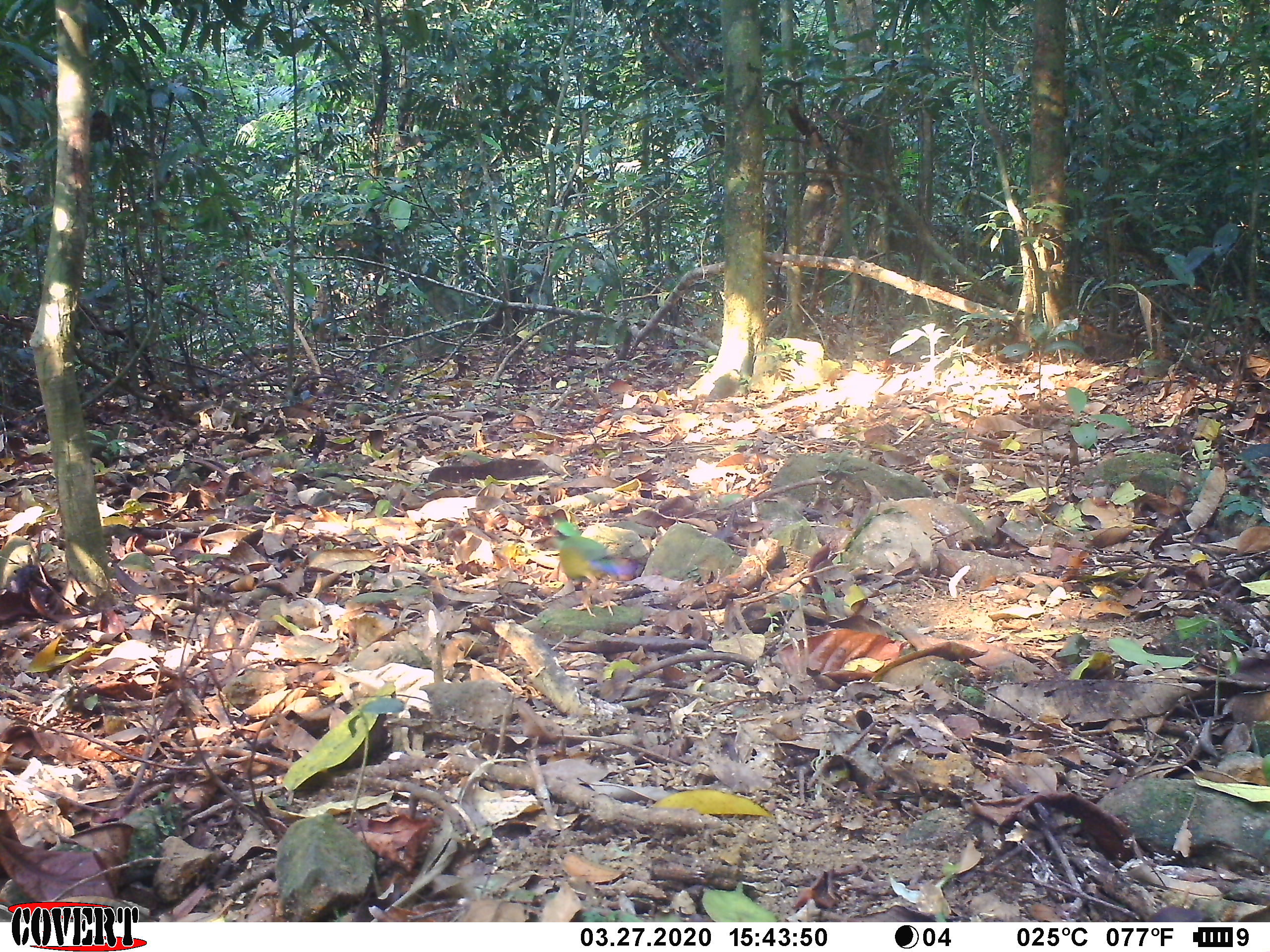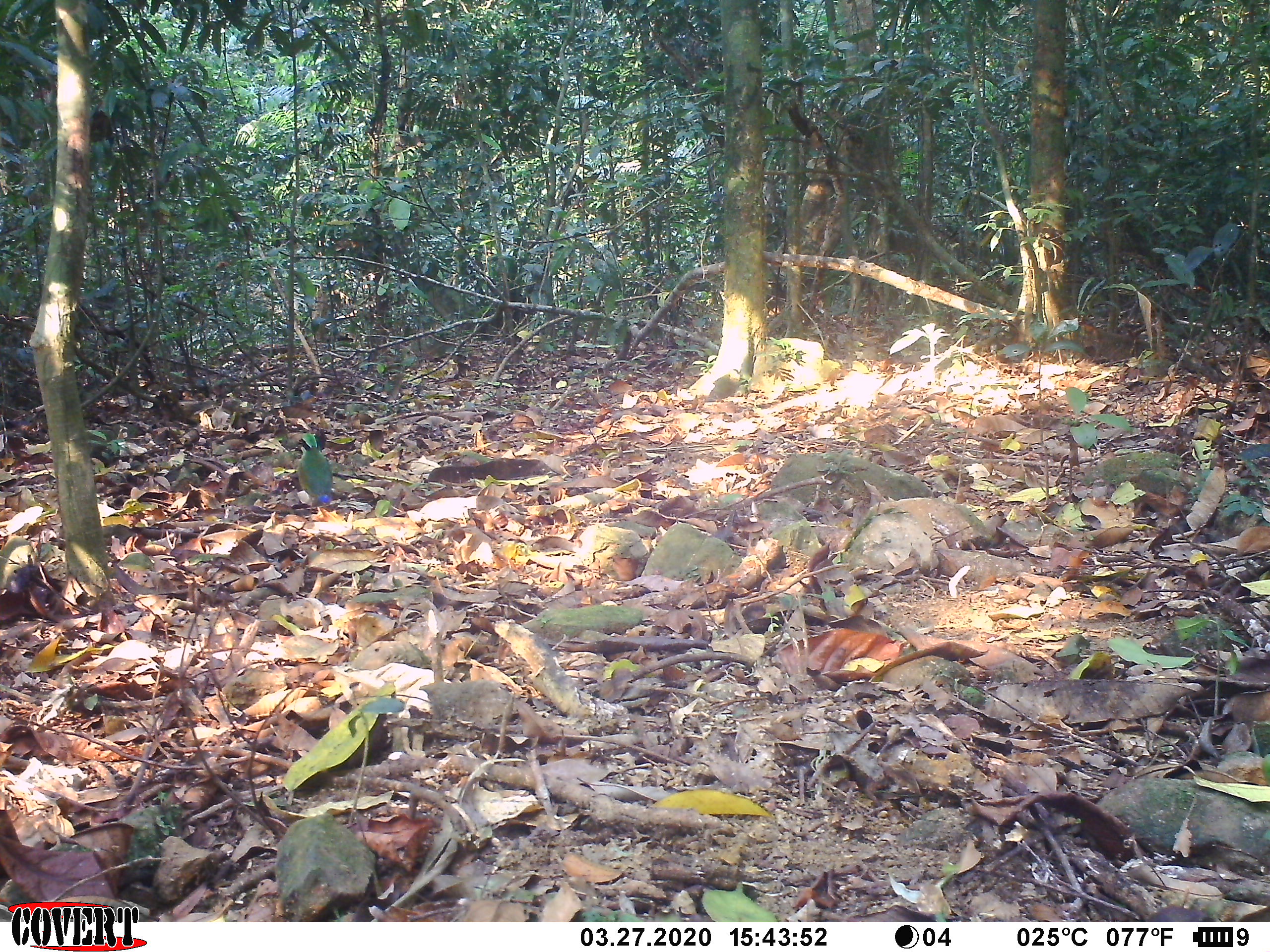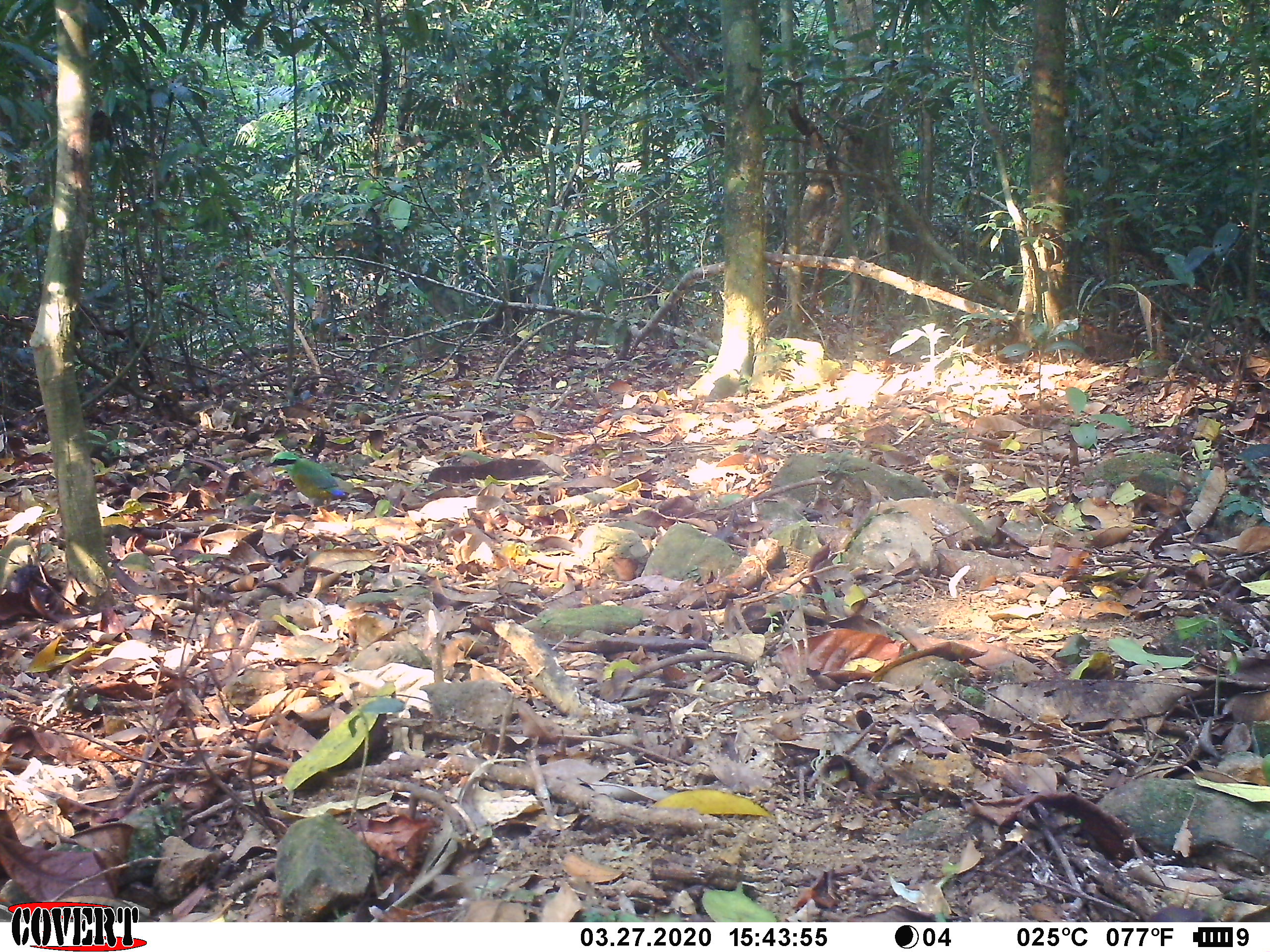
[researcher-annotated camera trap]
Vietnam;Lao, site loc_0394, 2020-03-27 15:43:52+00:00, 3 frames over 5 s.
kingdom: Animalia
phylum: Chordata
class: Aves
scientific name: Aves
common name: bird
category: unidentified bird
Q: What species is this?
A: Unidentified bird (bird) (Aves).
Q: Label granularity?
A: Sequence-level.